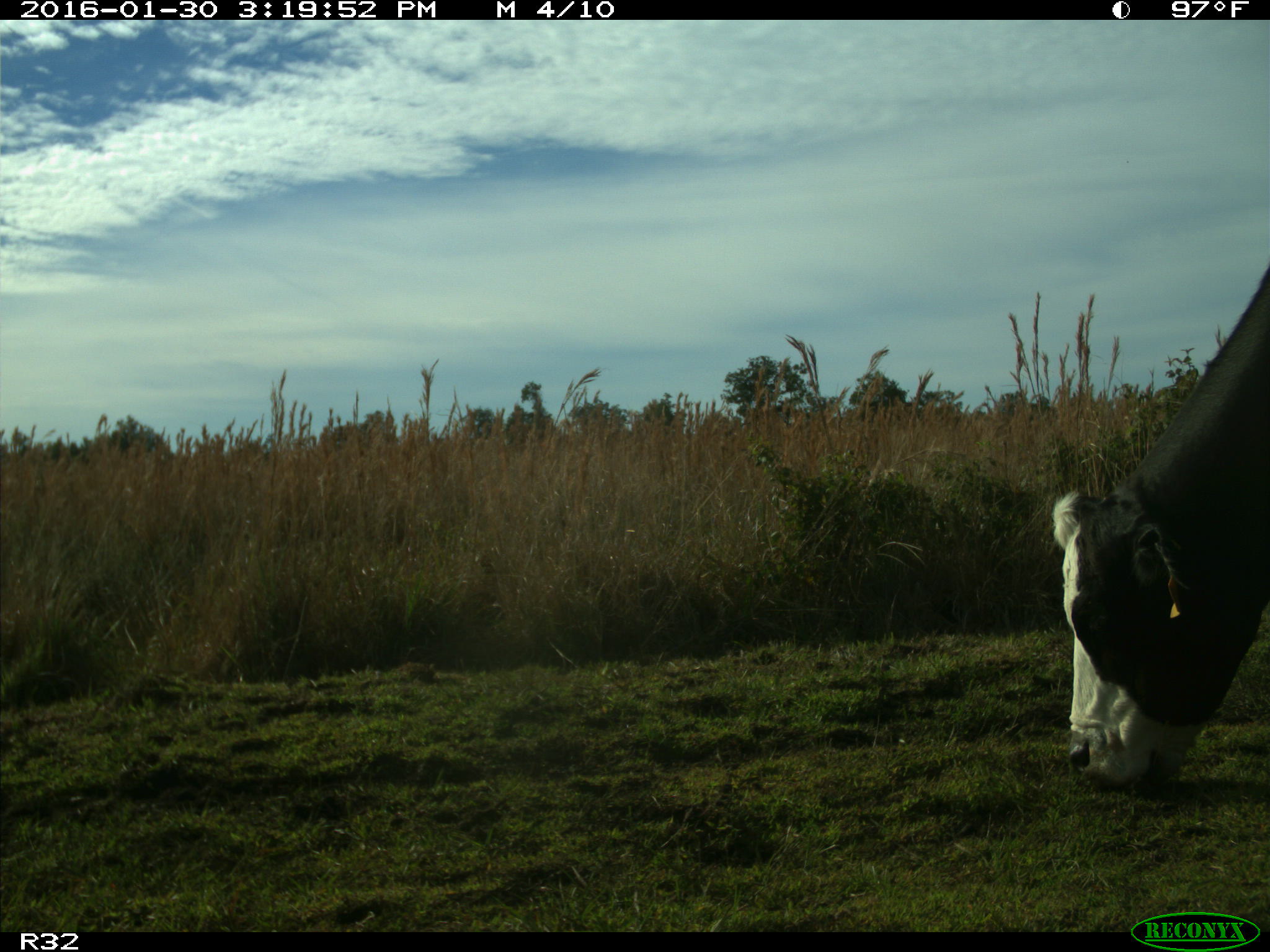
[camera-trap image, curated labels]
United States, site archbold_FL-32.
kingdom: Animalia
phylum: Chordata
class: Mammalia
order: Artiodactyla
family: Bovidae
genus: Bos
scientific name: Bos taurus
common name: domestic cow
Bos taurus (domestic cow).